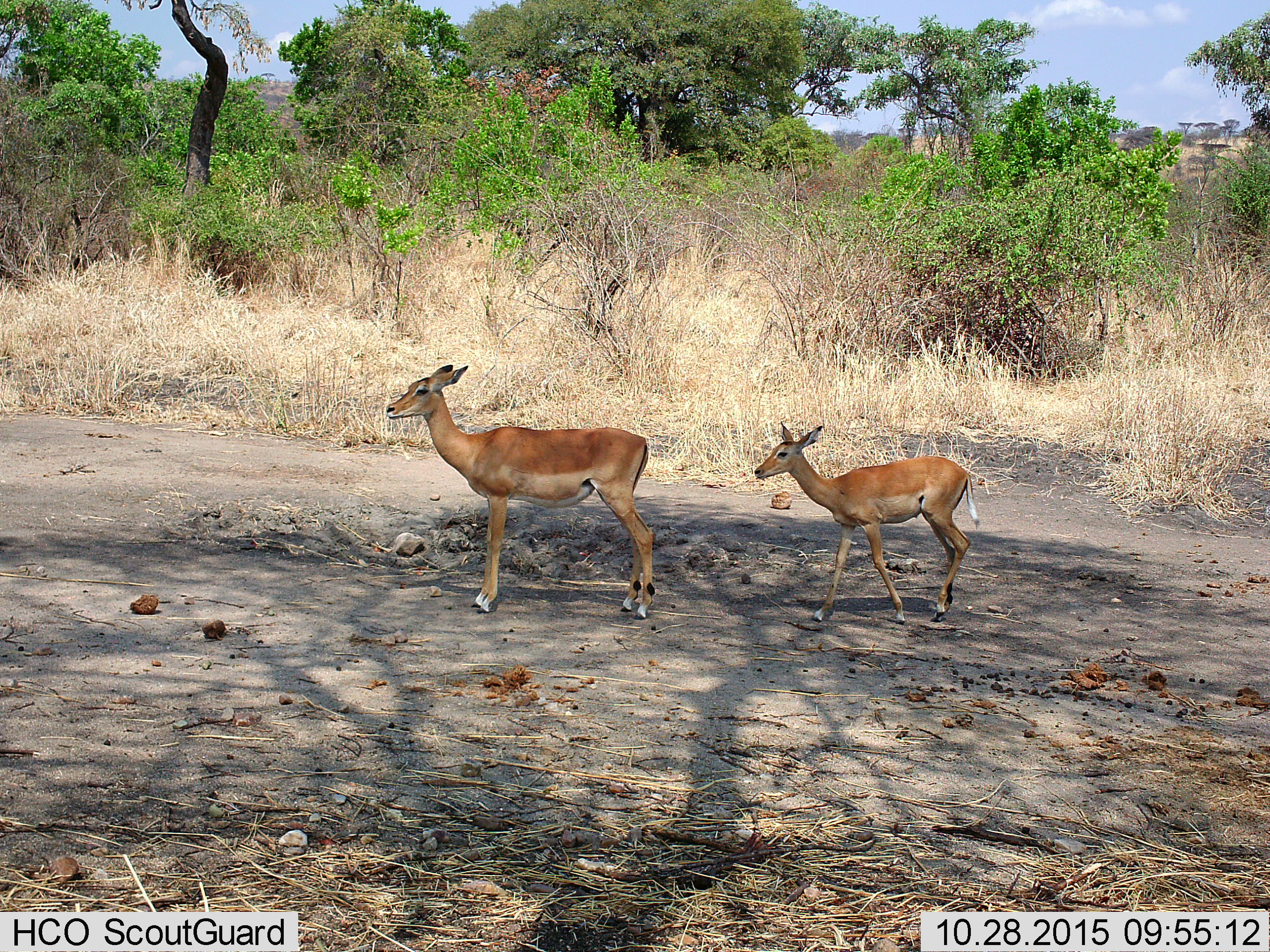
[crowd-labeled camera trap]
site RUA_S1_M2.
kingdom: Animalia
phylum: Chordata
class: Mammalia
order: Artiodactyla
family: Bovidae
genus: Aepyceros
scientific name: Aepyceros melampus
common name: impala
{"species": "impala (Aepyceros melampus)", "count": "2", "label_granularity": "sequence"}